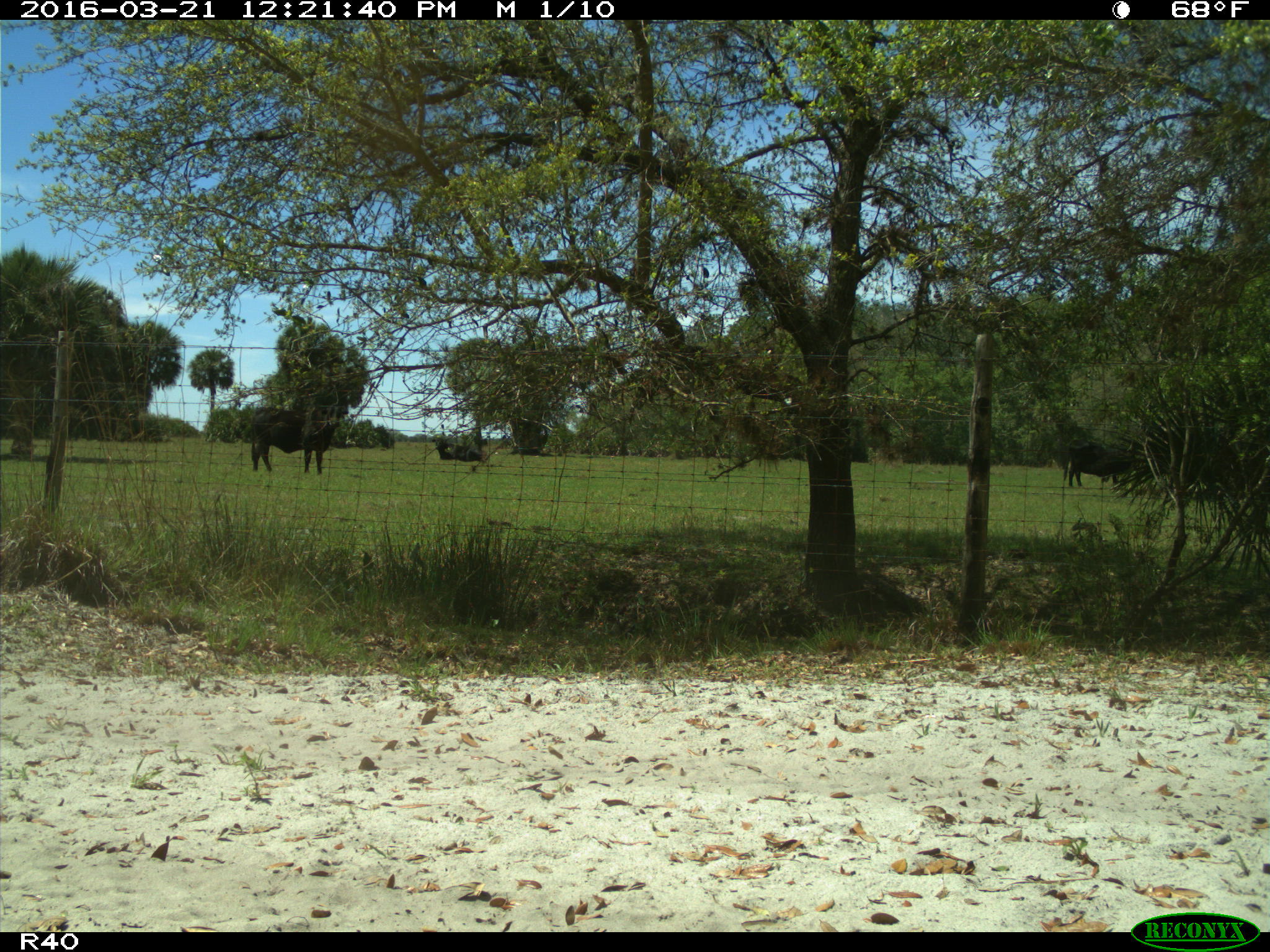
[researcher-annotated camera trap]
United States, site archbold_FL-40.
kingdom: Animalia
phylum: Chordata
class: Mammalia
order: Artiodactyla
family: Bovidae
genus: Bos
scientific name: Bos taurus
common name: domestic cow